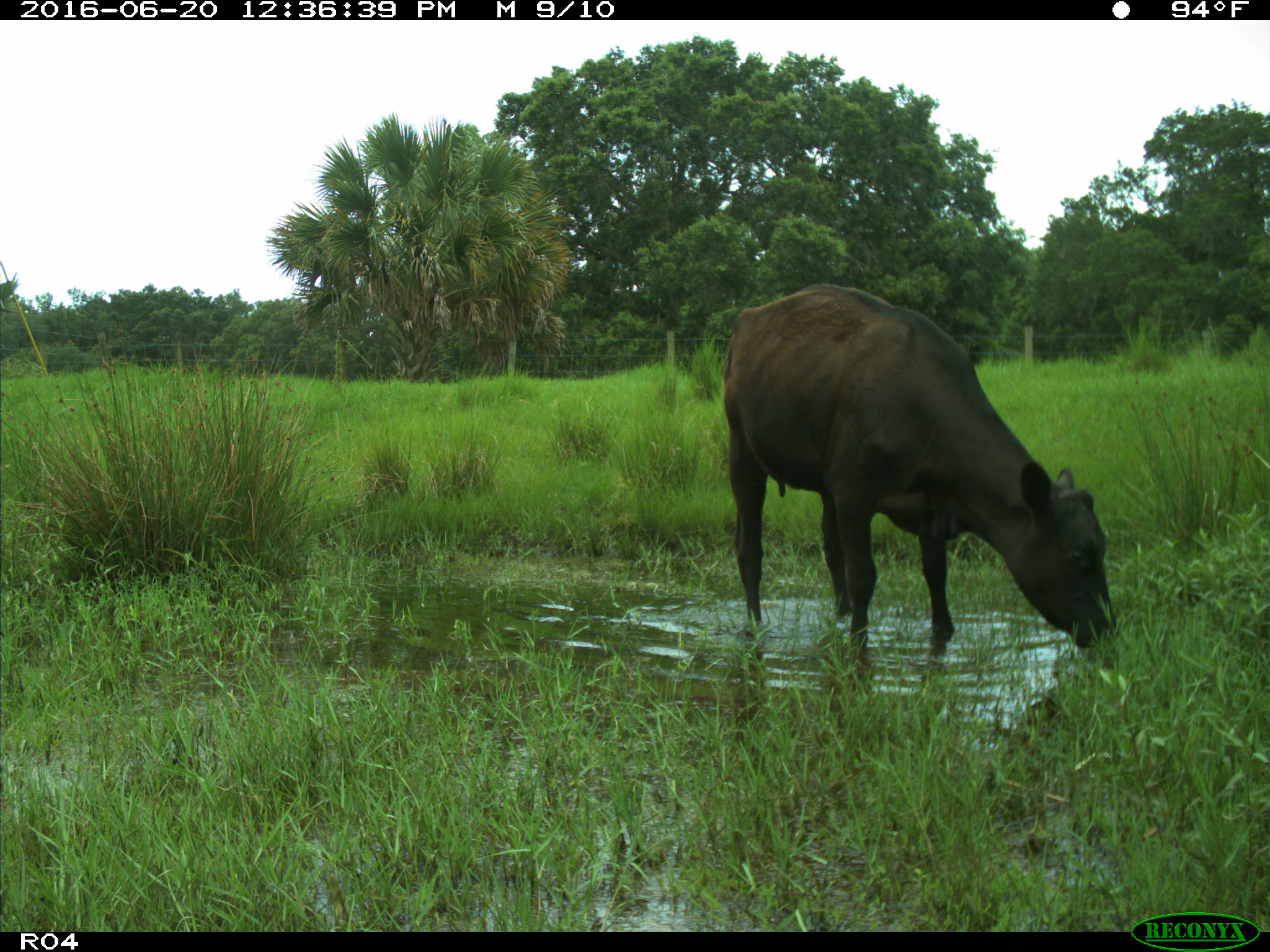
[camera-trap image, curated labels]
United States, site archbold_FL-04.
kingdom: Animalia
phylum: Chordata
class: Mammalia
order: Artiodactyla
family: Bovidae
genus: Bos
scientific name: Bos taurus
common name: domestic cow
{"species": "Bos taurus (domestic cow)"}